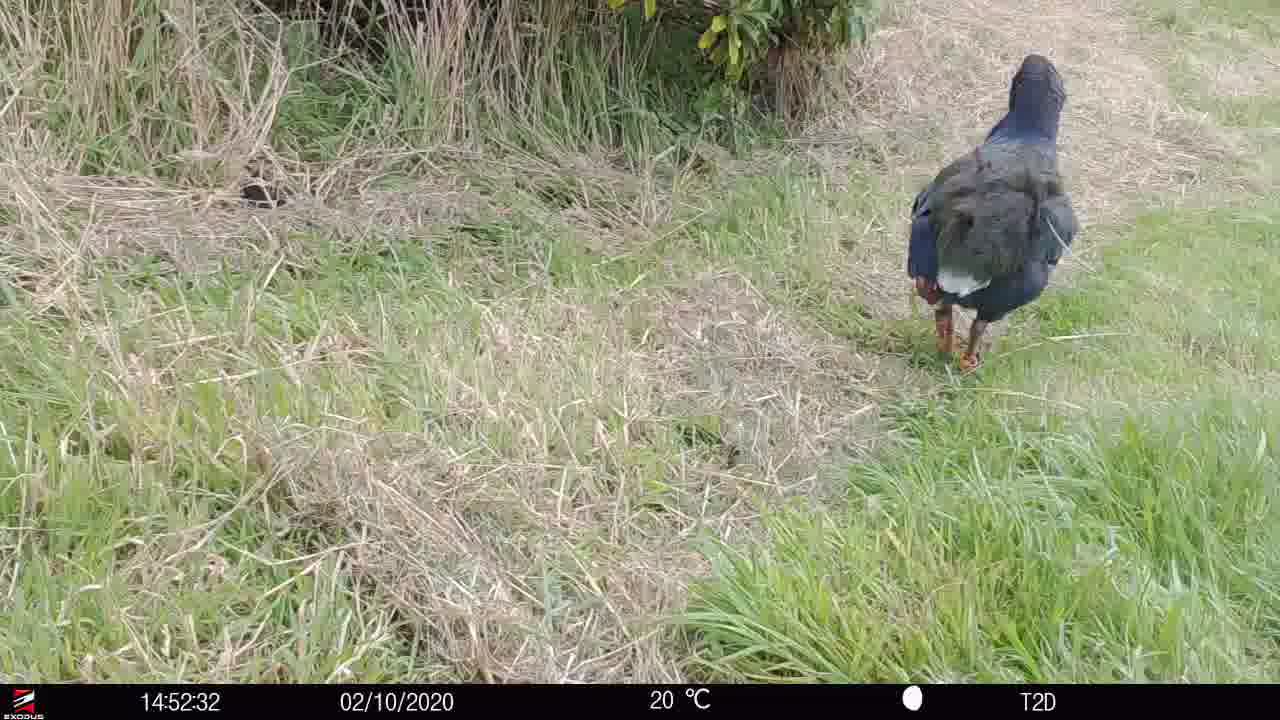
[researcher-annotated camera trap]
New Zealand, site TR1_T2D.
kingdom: Animalia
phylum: Chordata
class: Aves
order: Gruiformes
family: Rallidae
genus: Porphyrio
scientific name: Porphyrio mantelli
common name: takahe